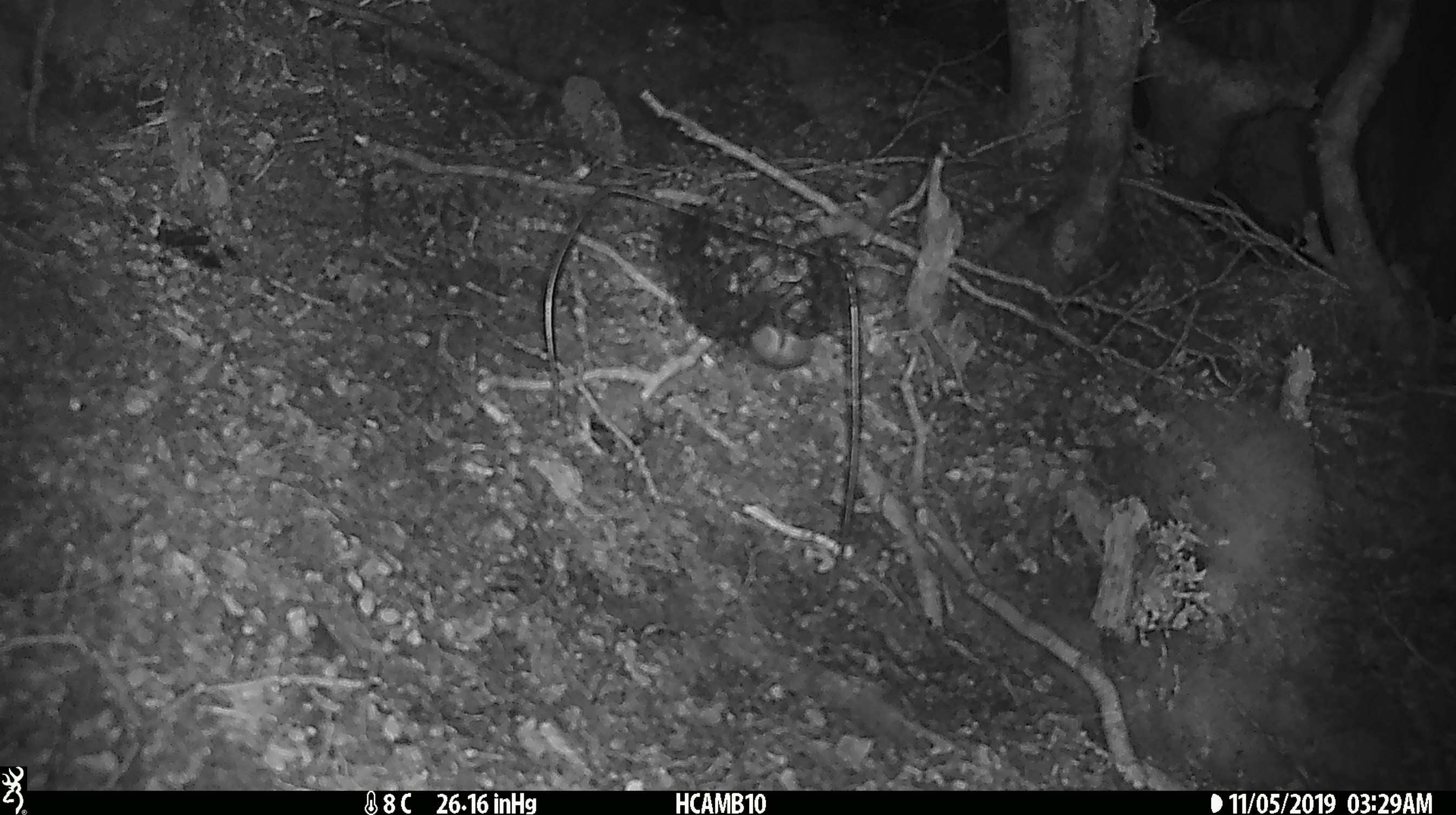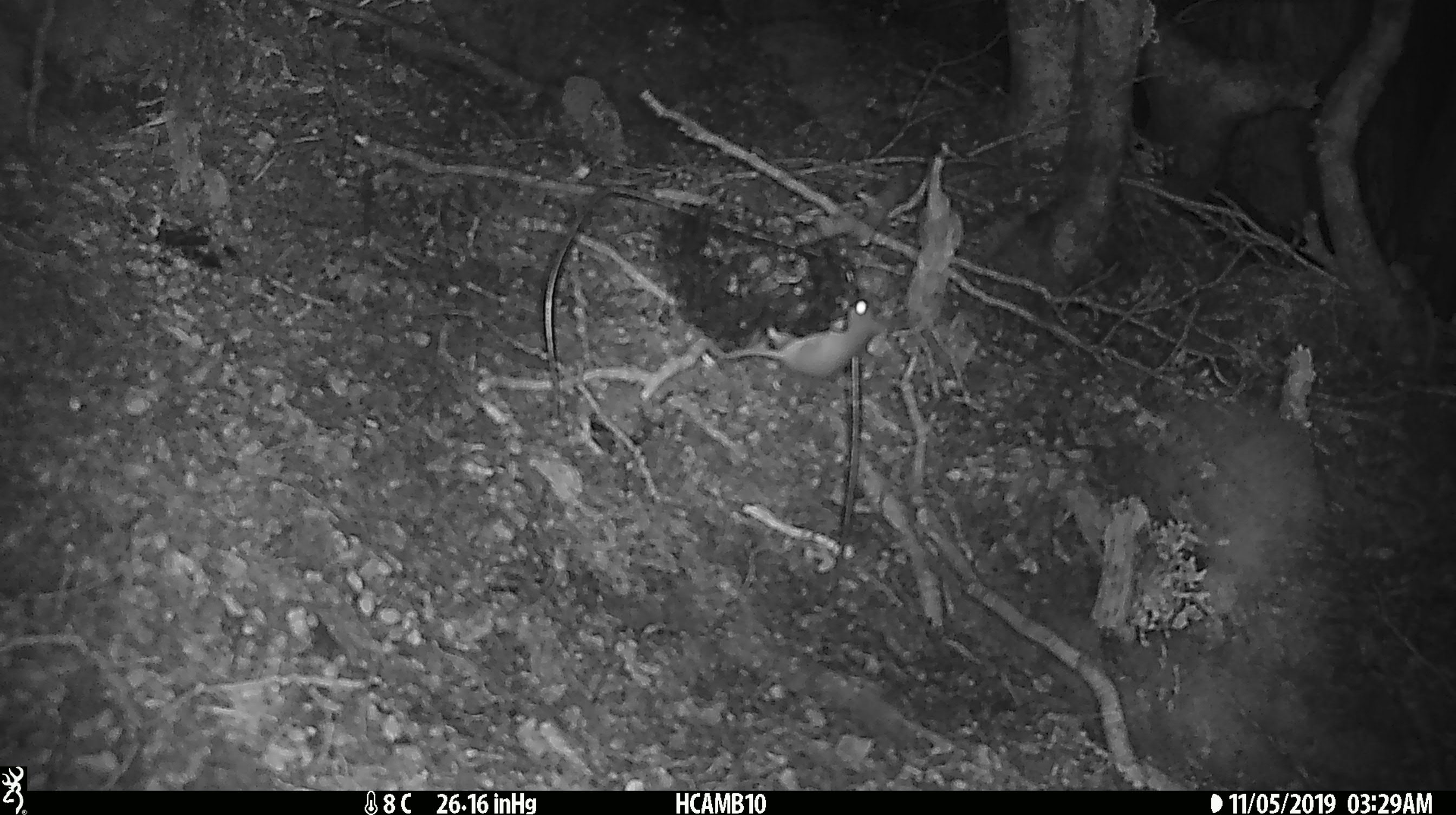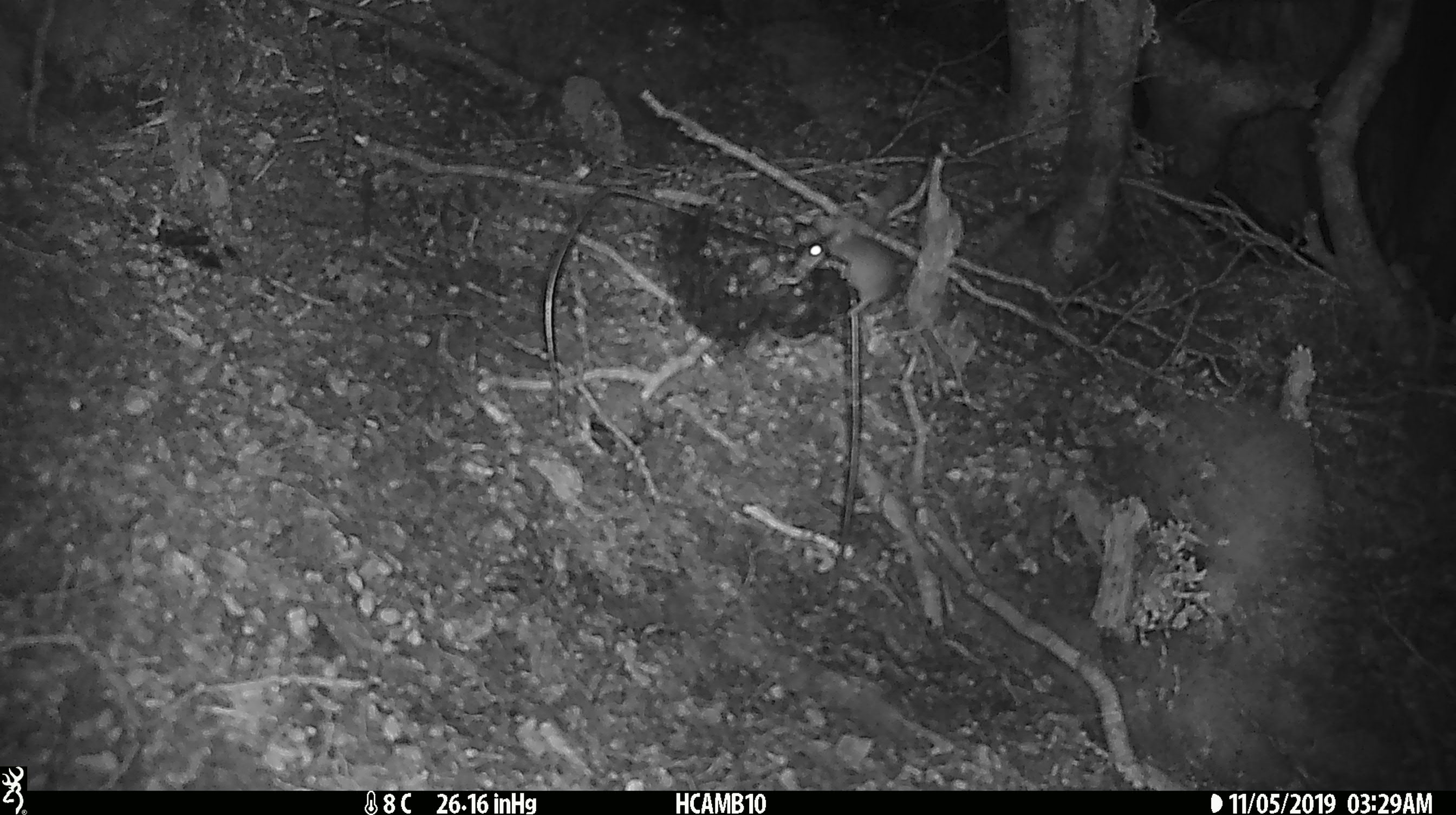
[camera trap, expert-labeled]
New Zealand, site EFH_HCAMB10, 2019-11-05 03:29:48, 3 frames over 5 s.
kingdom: Animalia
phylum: Chordata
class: Mammalia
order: Rodentia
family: Muridae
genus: Mus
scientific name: Mus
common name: mouse